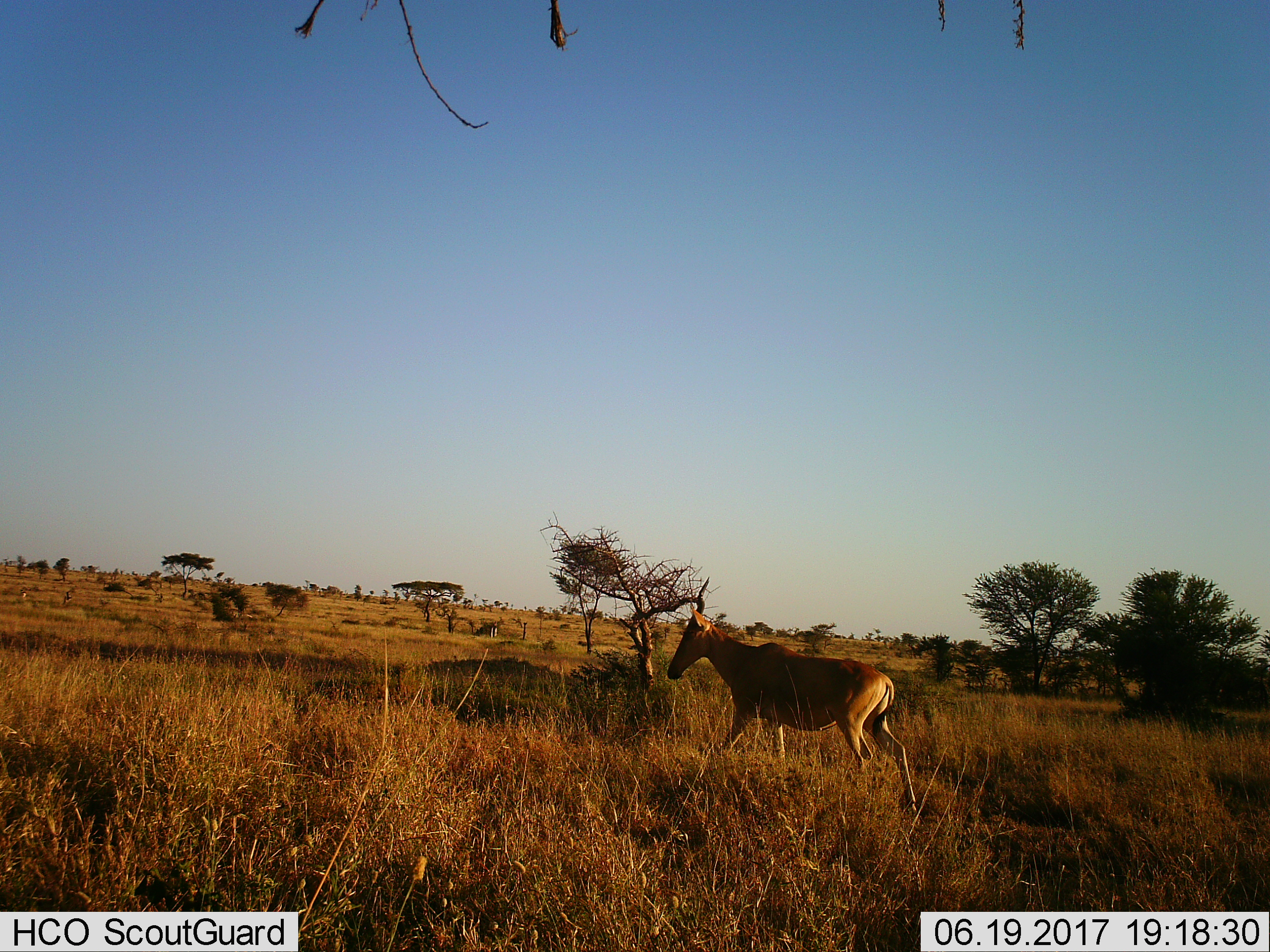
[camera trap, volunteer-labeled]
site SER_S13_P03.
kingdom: Animalia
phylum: Chordata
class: Mammalia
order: Artiodactyla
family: Bovidae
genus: Alcelaphus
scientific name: Alcelaphus buselaphus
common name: hartebeest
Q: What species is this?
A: Hartebeest (Alcelaphus buselaphus).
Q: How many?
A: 1.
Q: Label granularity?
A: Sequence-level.